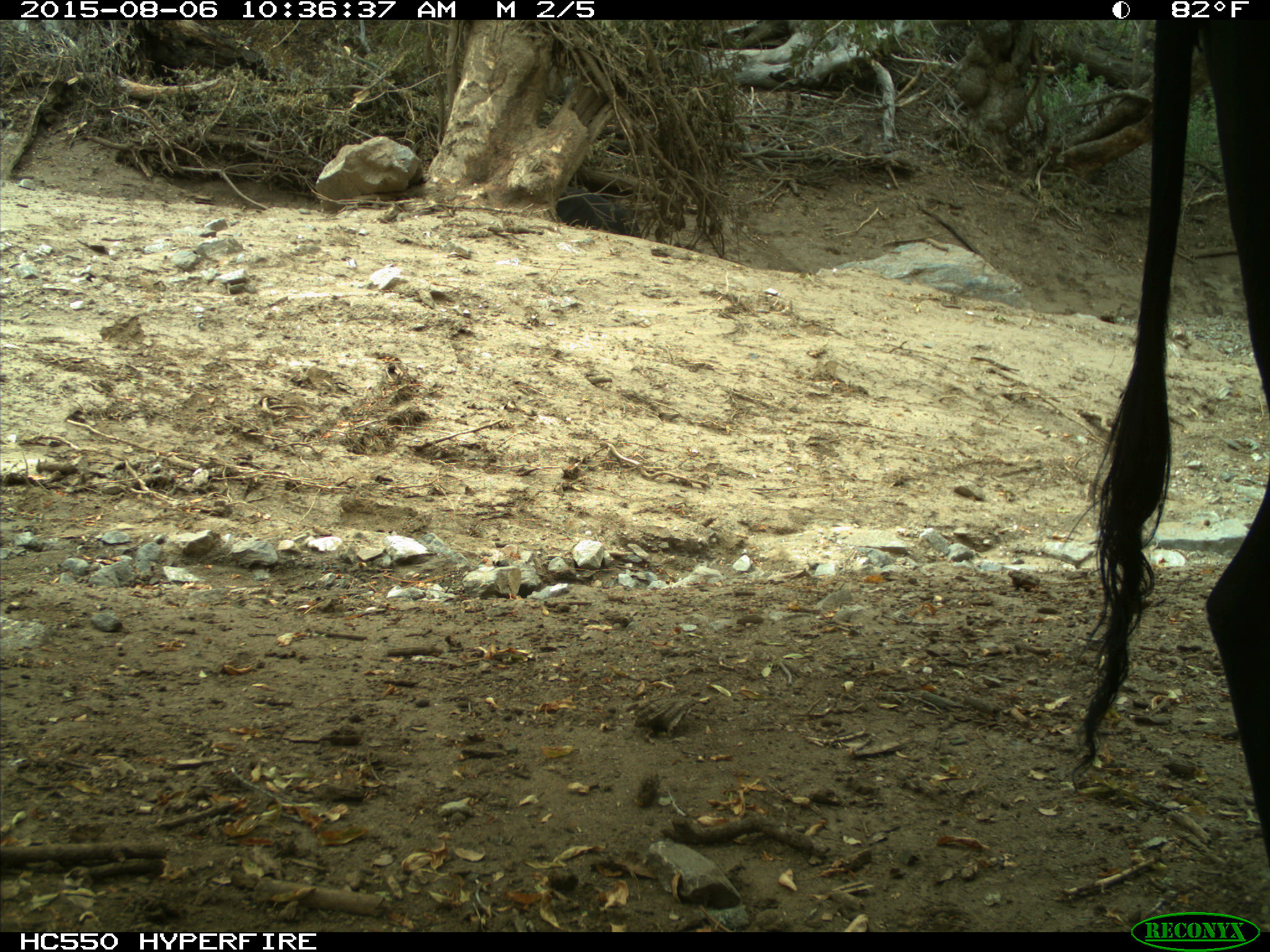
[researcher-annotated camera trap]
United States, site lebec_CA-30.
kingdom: Animalia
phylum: Chordata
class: Mammalia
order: Artiodactyla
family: Bovidae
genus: Bos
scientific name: Bos taurus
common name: domestic cow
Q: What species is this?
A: Bos taurus (domestic cow).